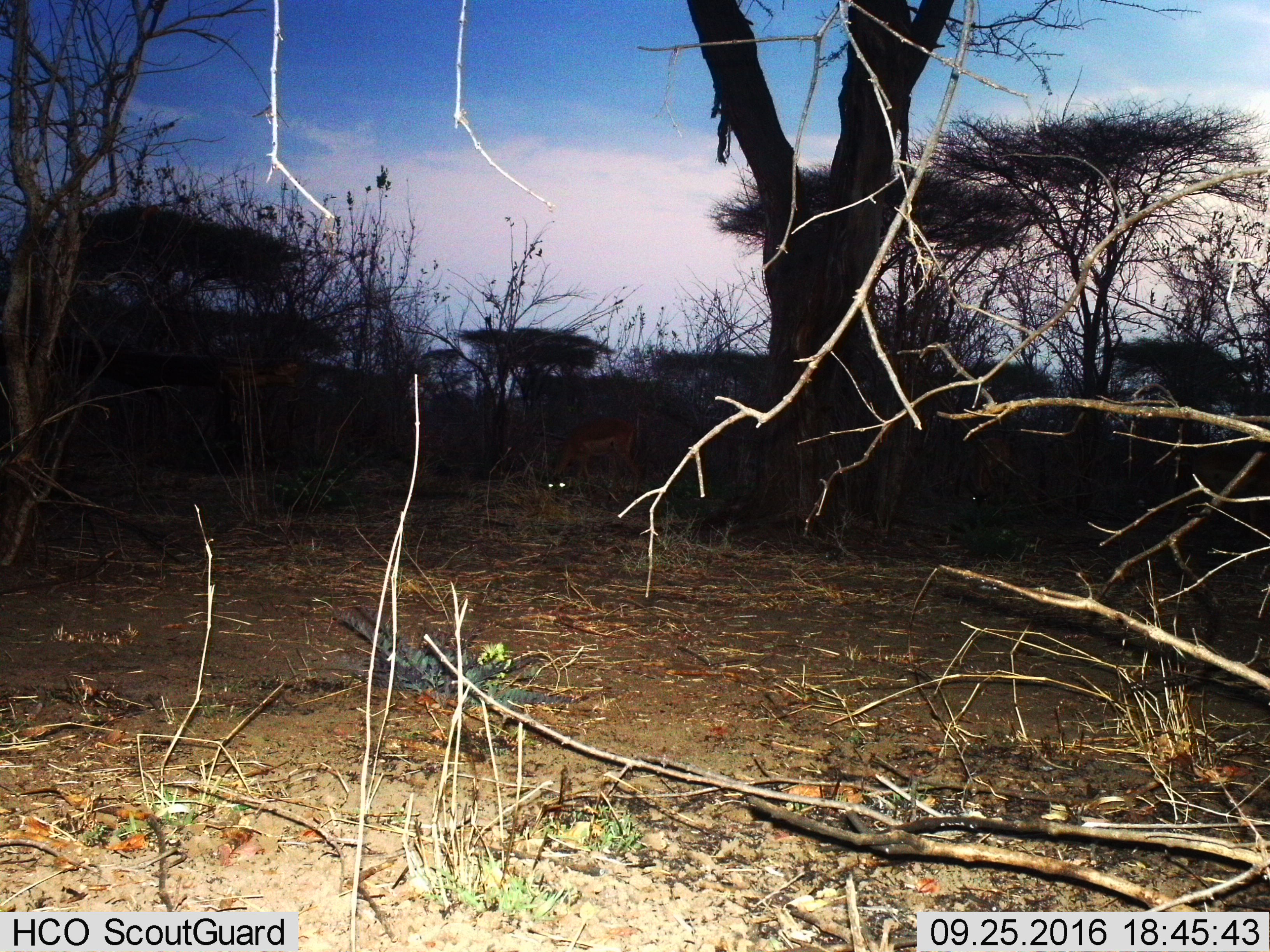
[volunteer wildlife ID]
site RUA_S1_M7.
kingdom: Animalia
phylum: Chordata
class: Mammalia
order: Artiodactyla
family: Bovidae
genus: Aepyceros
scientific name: Aepyceros melampus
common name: impala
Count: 2.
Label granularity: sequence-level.